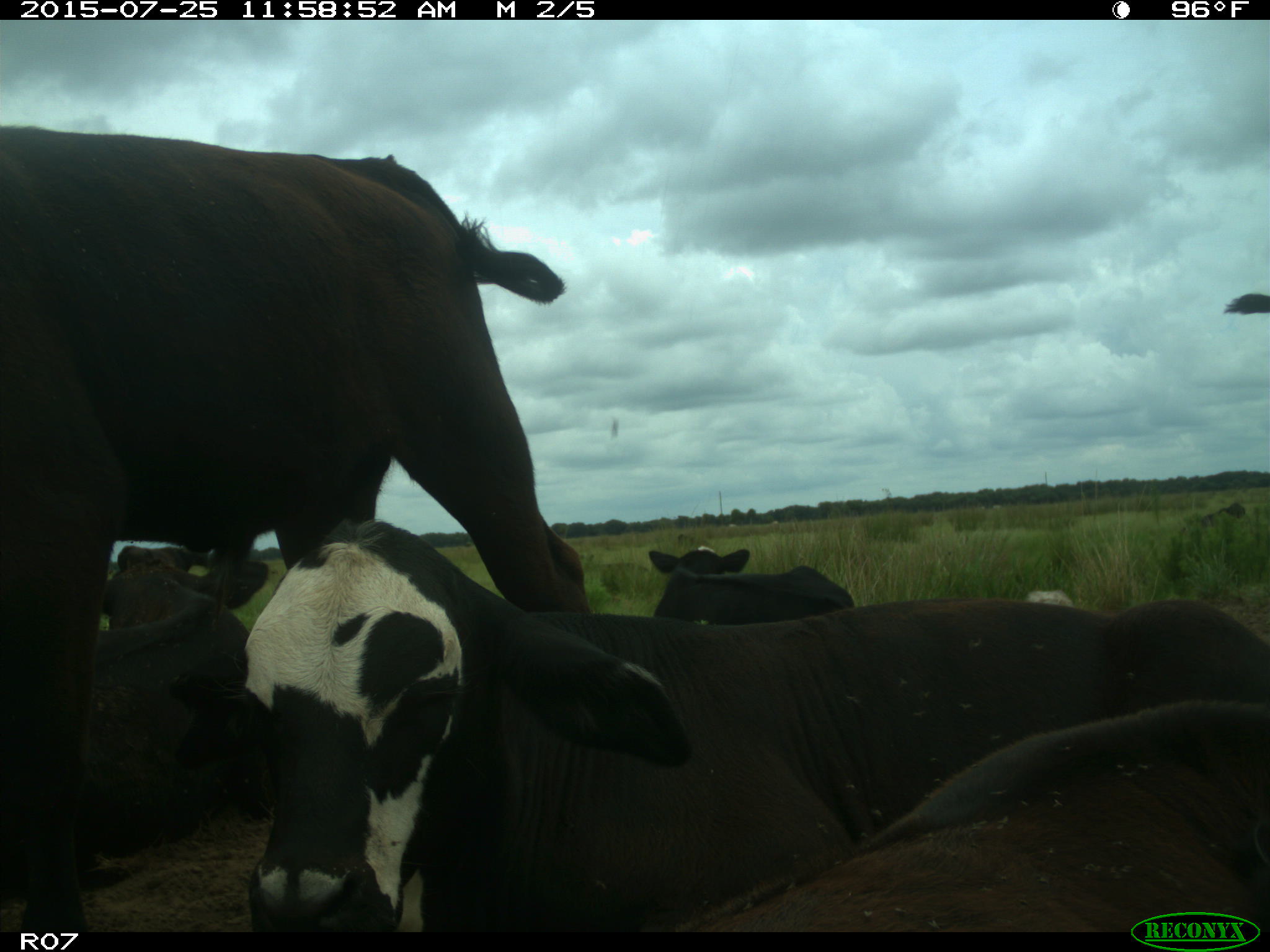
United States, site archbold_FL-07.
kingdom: Animalia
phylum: Chordata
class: Mammalia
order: Artiodactyla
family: Bovidae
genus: Bos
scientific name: Bos taurus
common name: domestic cow